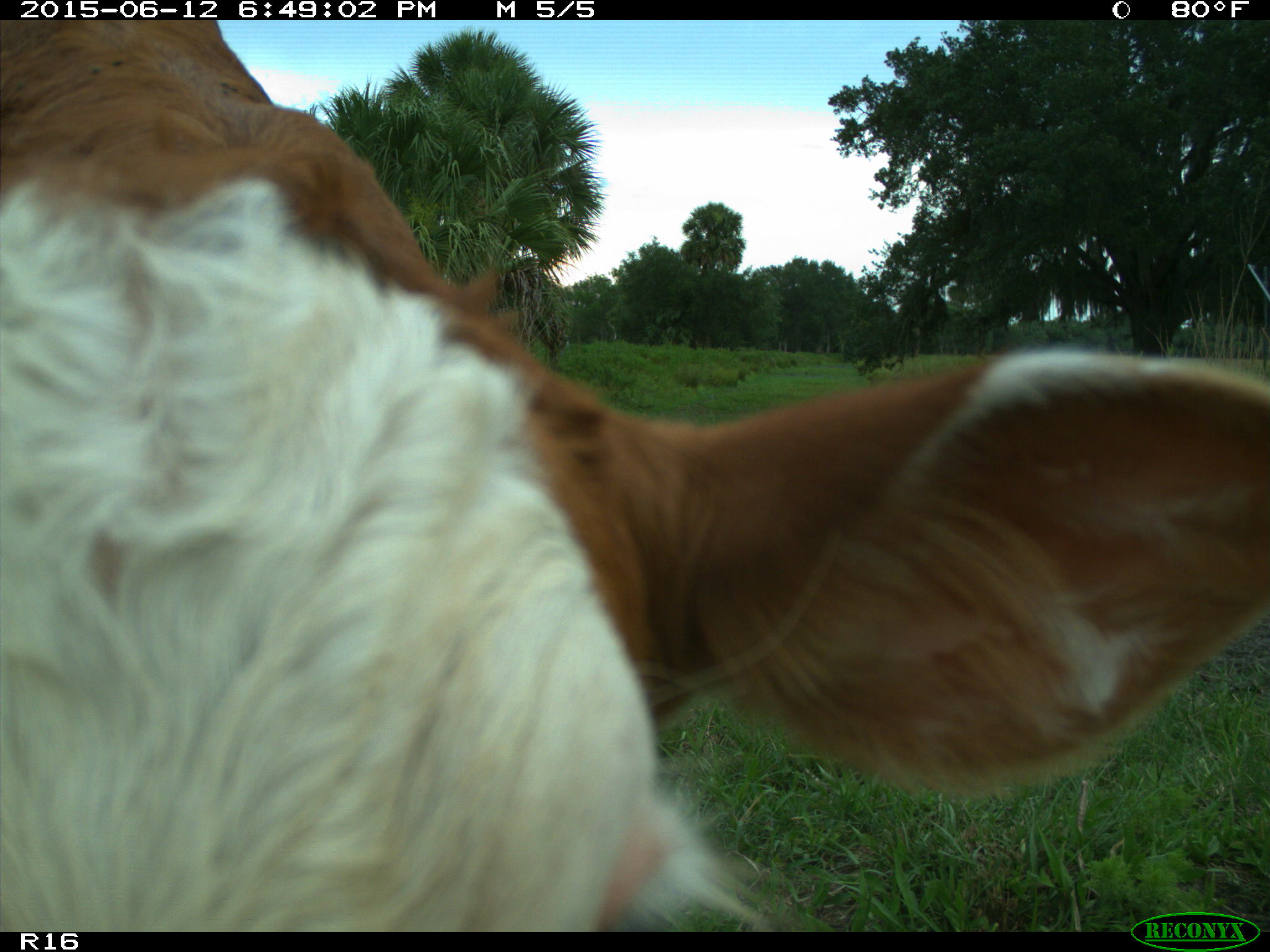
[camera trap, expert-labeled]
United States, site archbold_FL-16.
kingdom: Animalia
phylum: Chordata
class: Mammalia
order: Artiodactyla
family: Bovidae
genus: Bos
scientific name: Bos taurus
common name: domestic cow